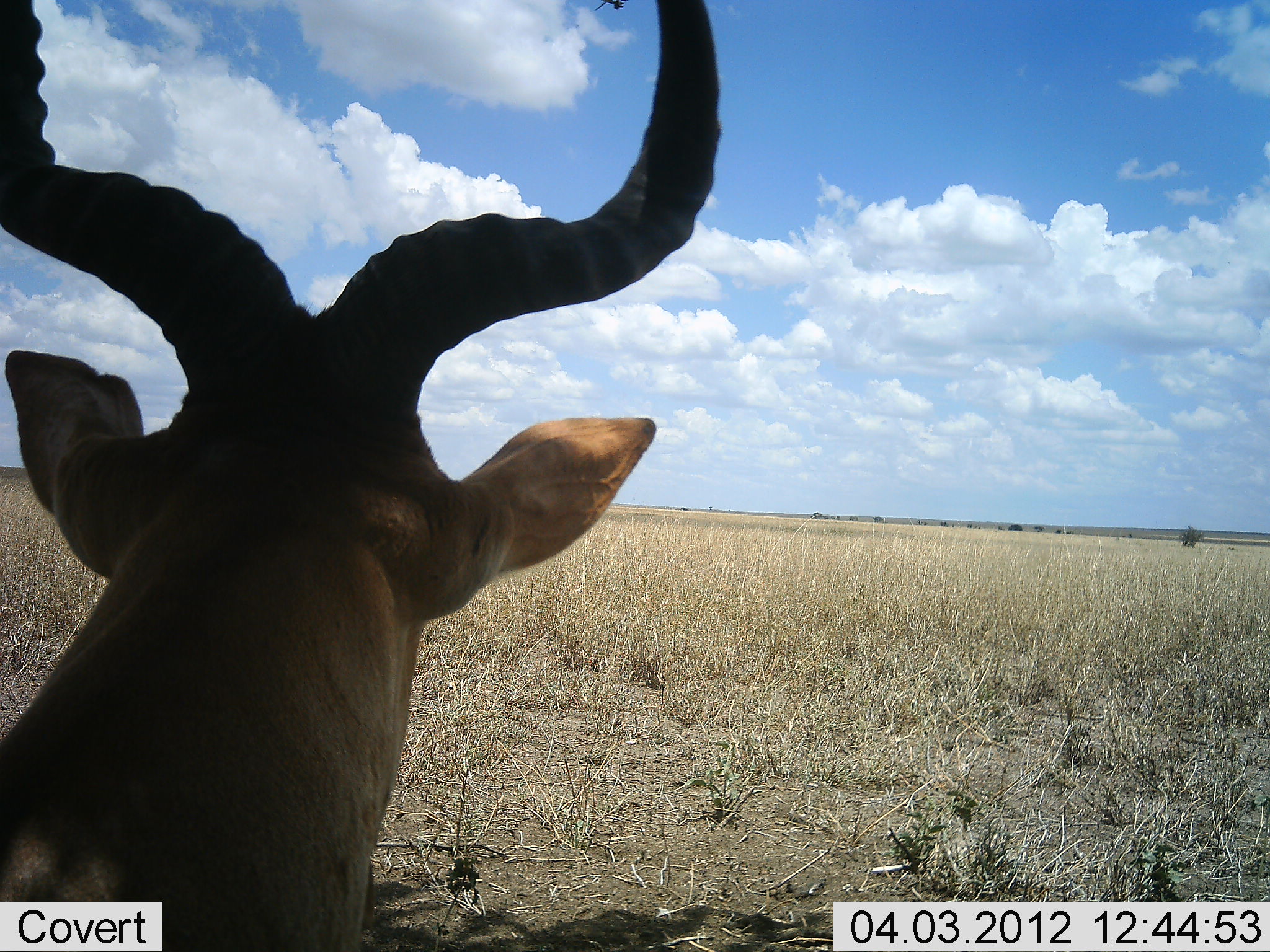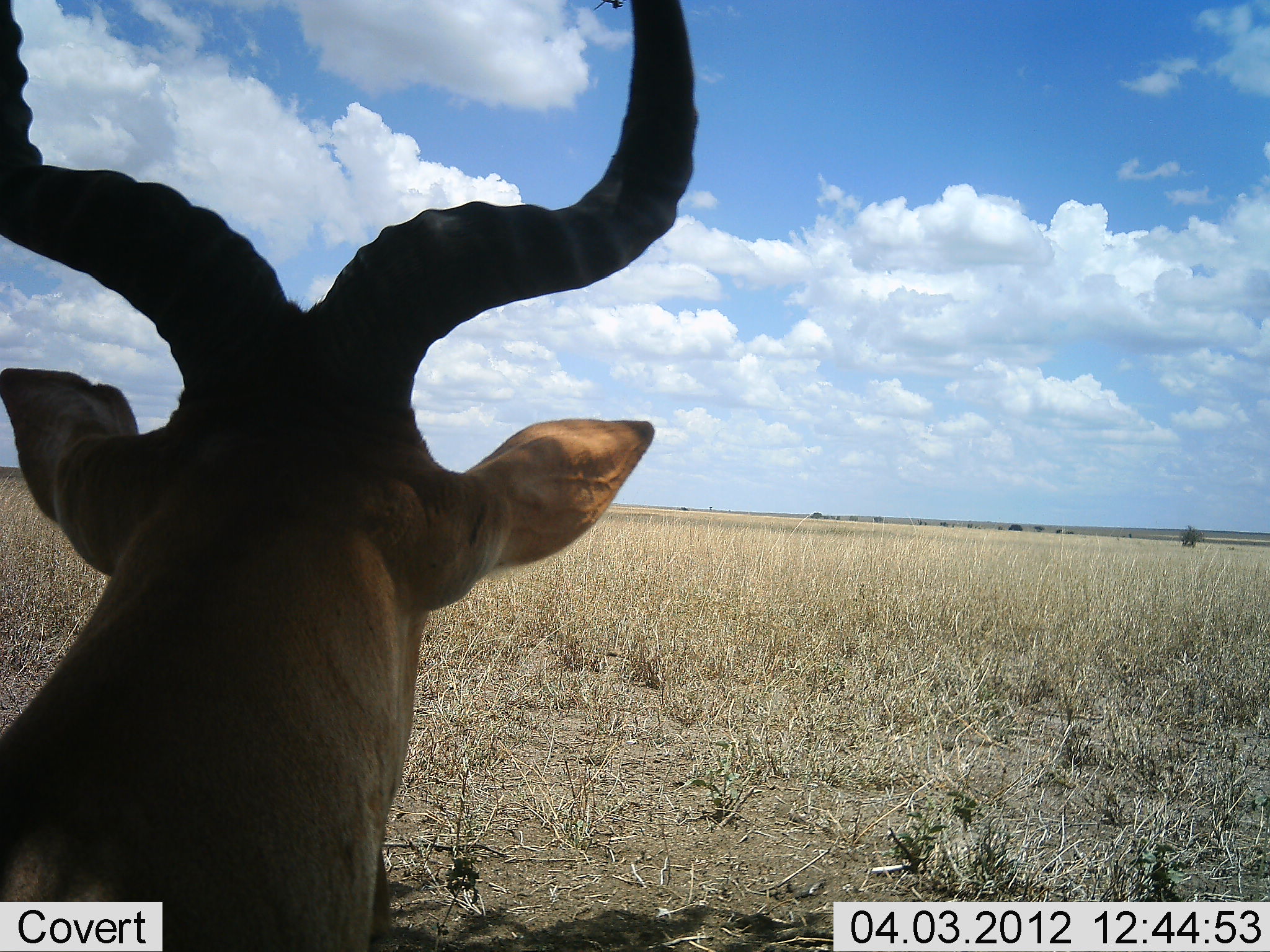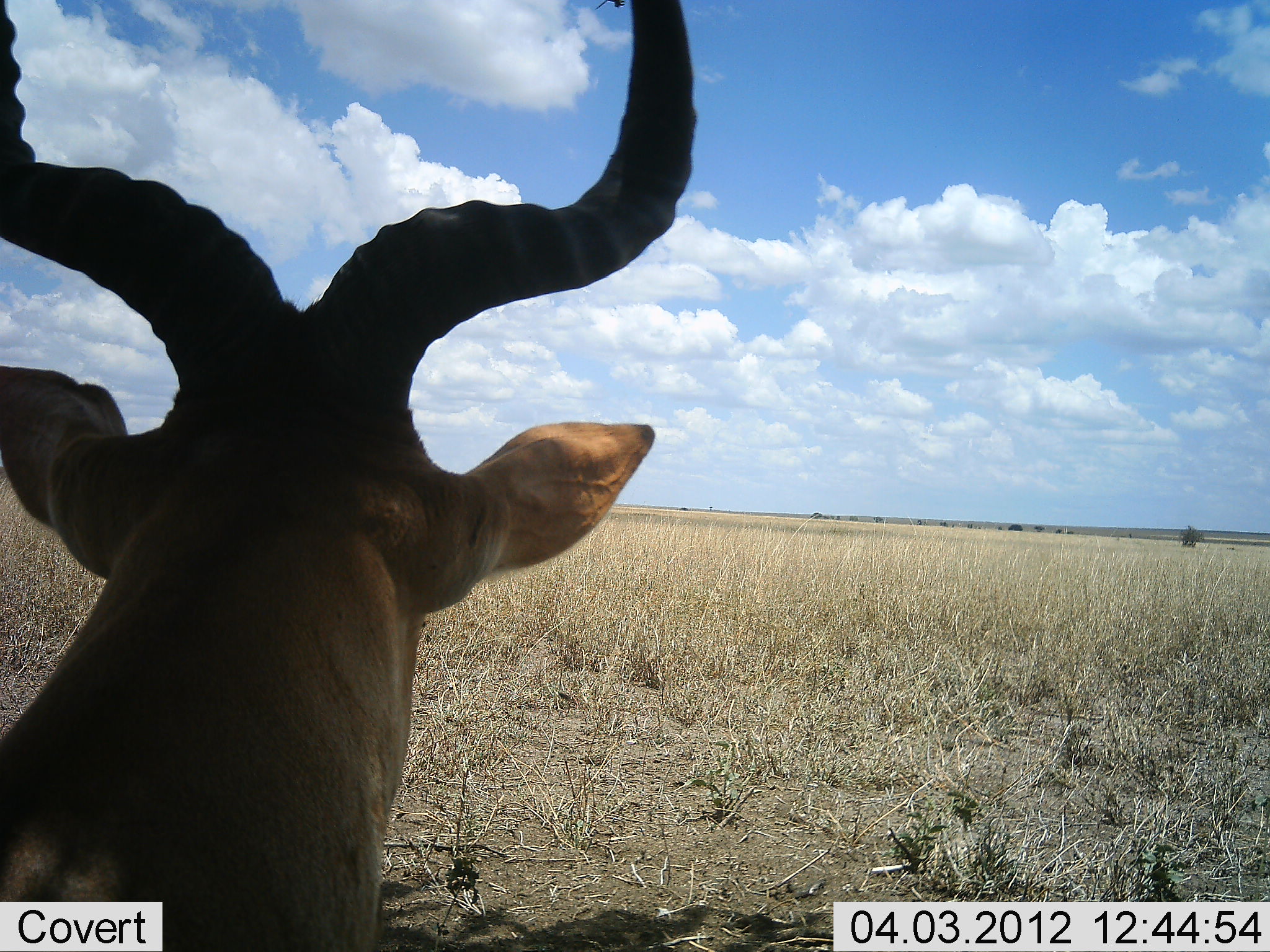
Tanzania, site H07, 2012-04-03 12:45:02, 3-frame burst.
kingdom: Animalia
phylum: Chordata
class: Mammalia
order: Artiodactyla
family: Bovidae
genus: Alcelaphus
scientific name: Alcelaphus buselaphus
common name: hartebeest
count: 1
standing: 44%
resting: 56%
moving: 0%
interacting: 0%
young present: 0%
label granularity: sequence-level